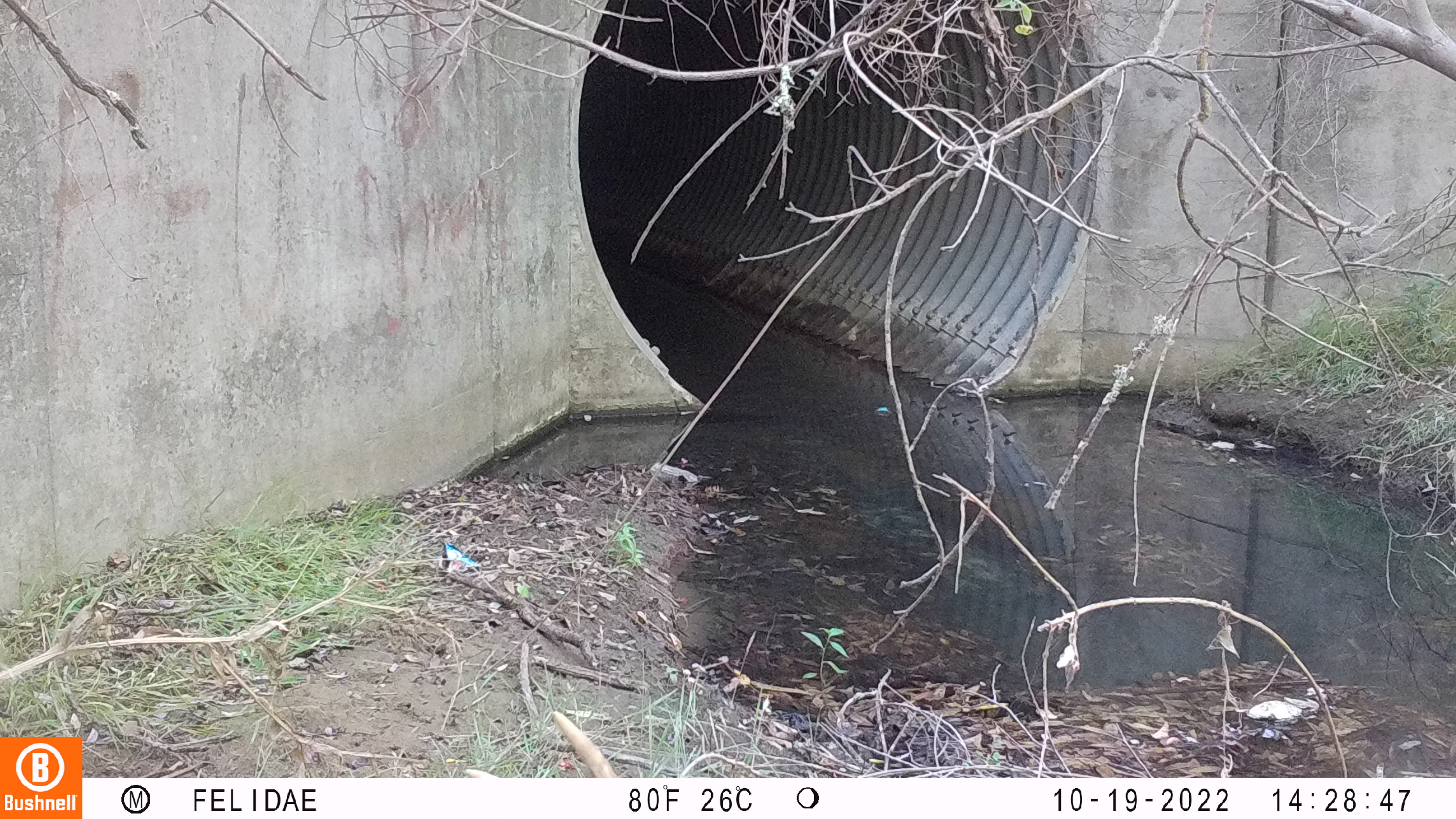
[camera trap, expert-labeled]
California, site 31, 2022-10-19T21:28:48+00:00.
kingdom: Animalia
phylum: Chordata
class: Mammalia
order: Artiodactyla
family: Cervidae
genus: Odocoileus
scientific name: Odocoileus hemionus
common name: mule deer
Mule deer (Odocoileus hemionus).